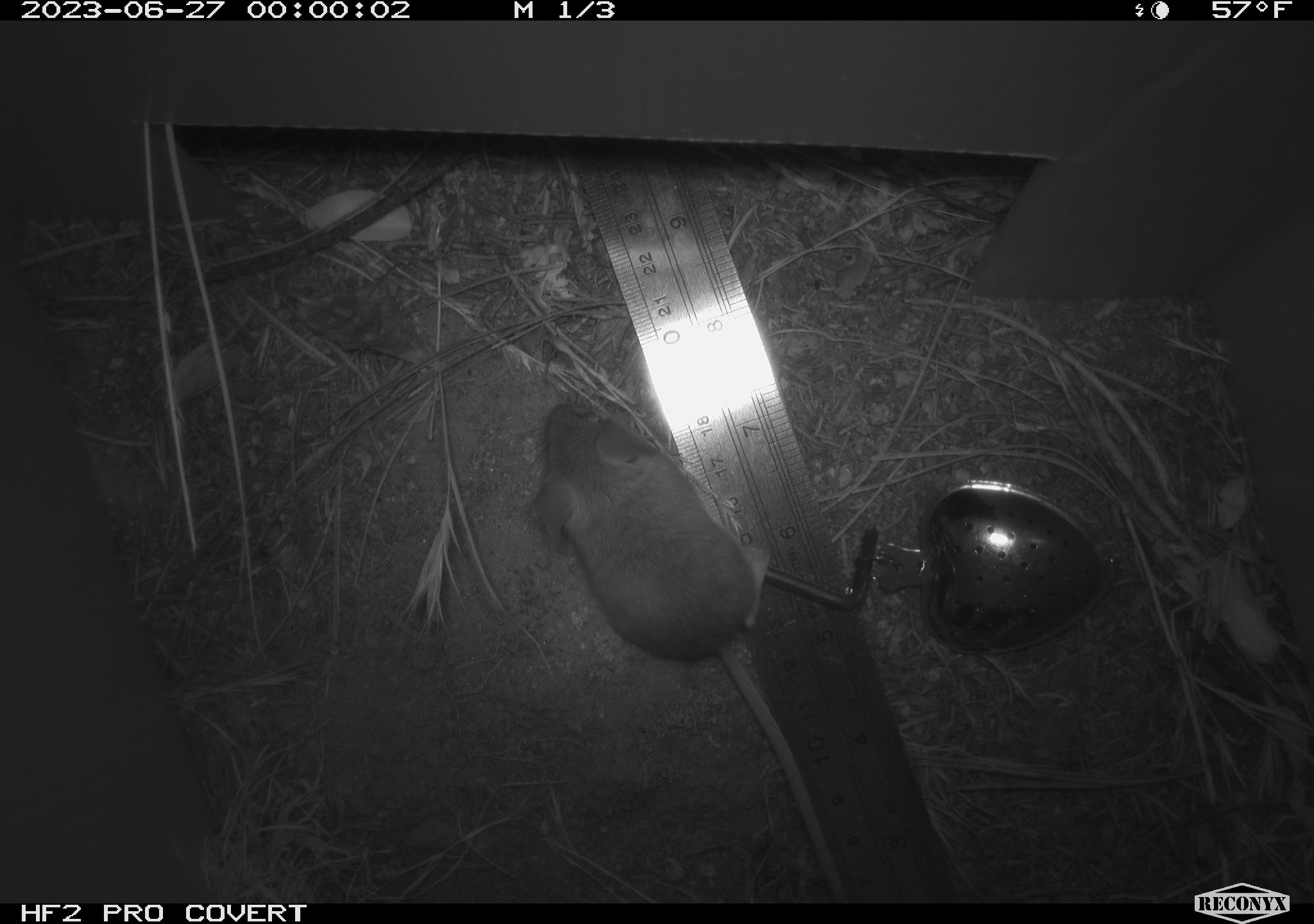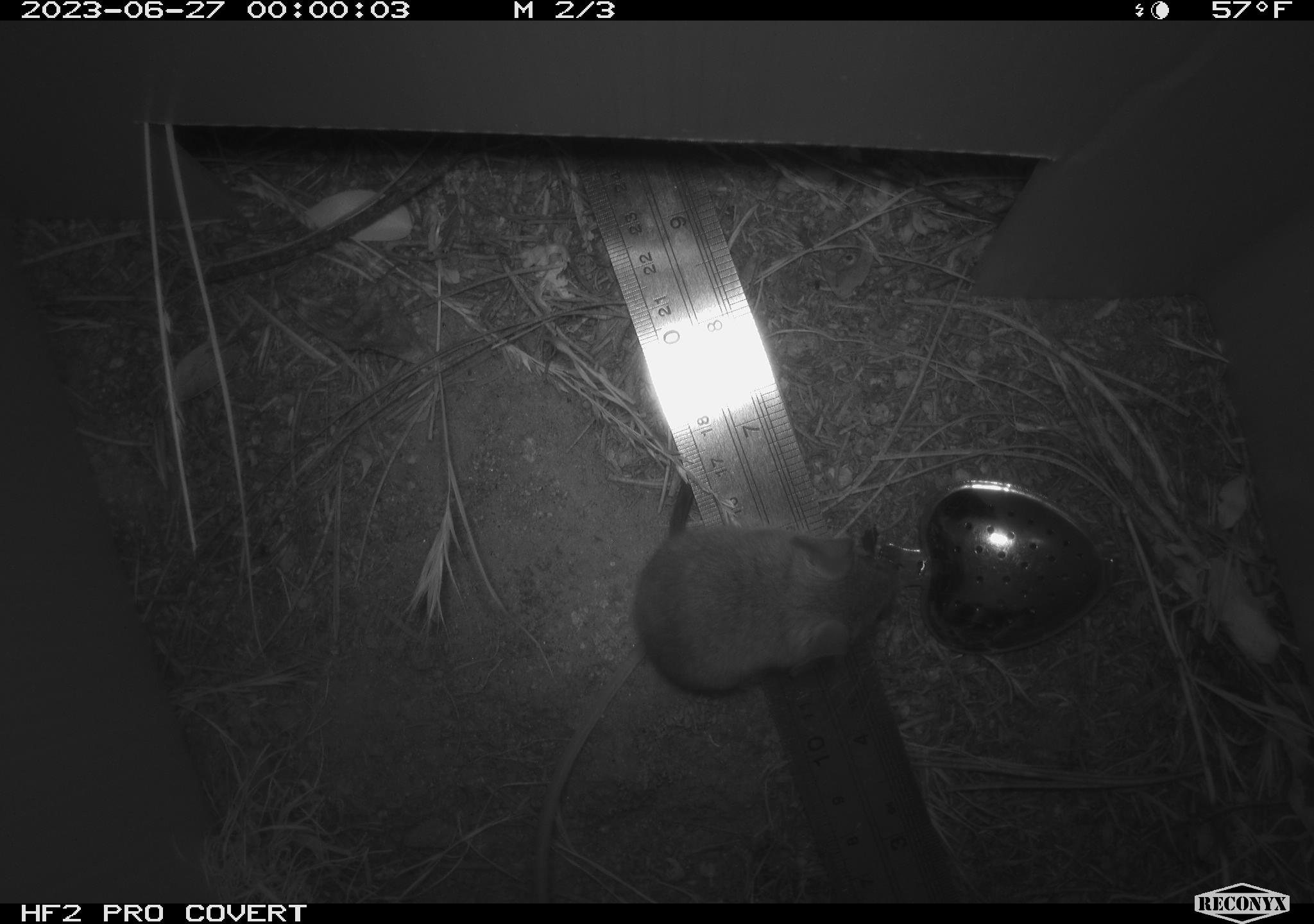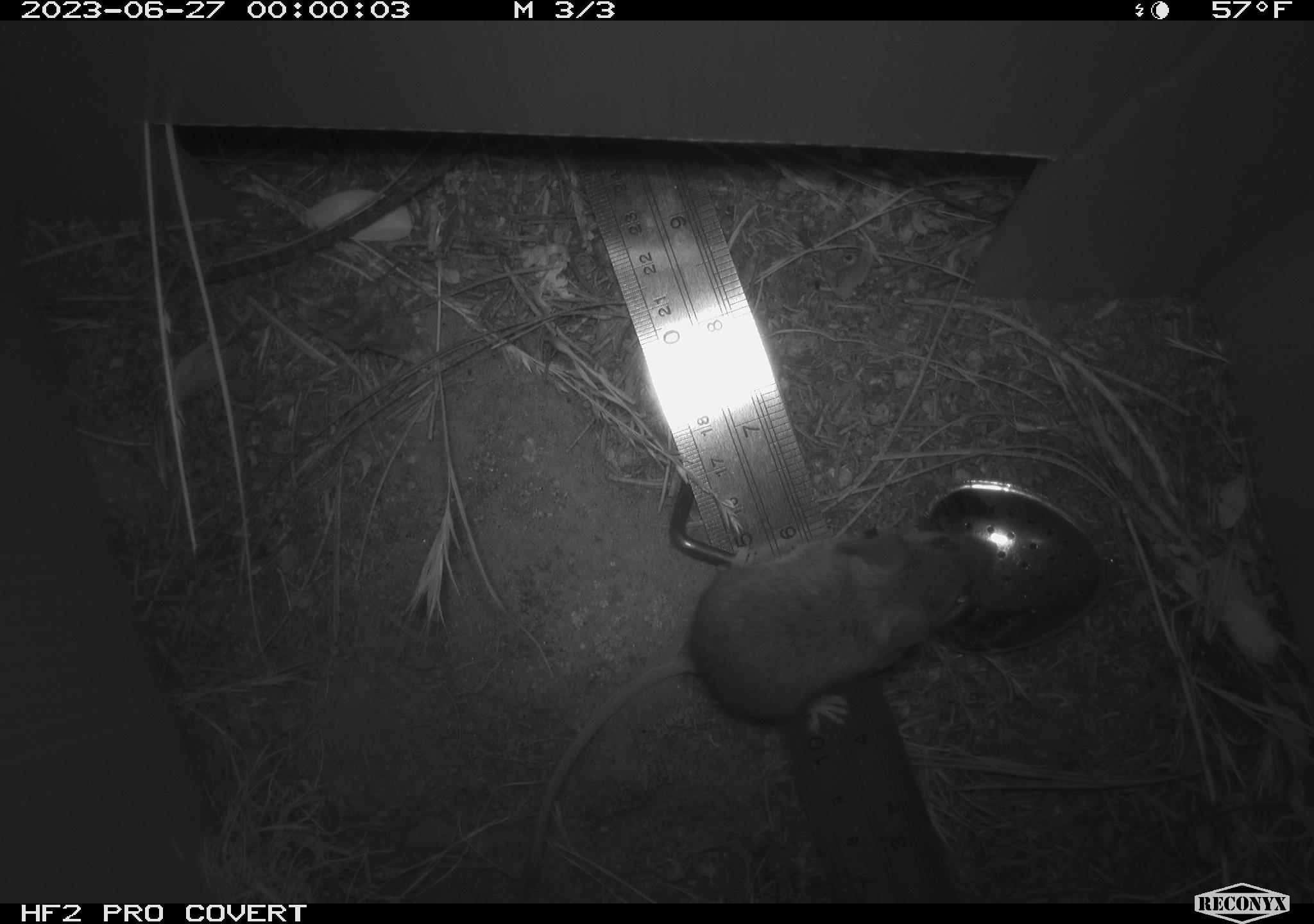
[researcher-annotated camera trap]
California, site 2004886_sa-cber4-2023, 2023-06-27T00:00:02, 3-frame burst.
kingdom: Animalia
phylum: Chordata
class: Mammalia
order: Rodentia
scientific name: Rodentia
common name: mouse species